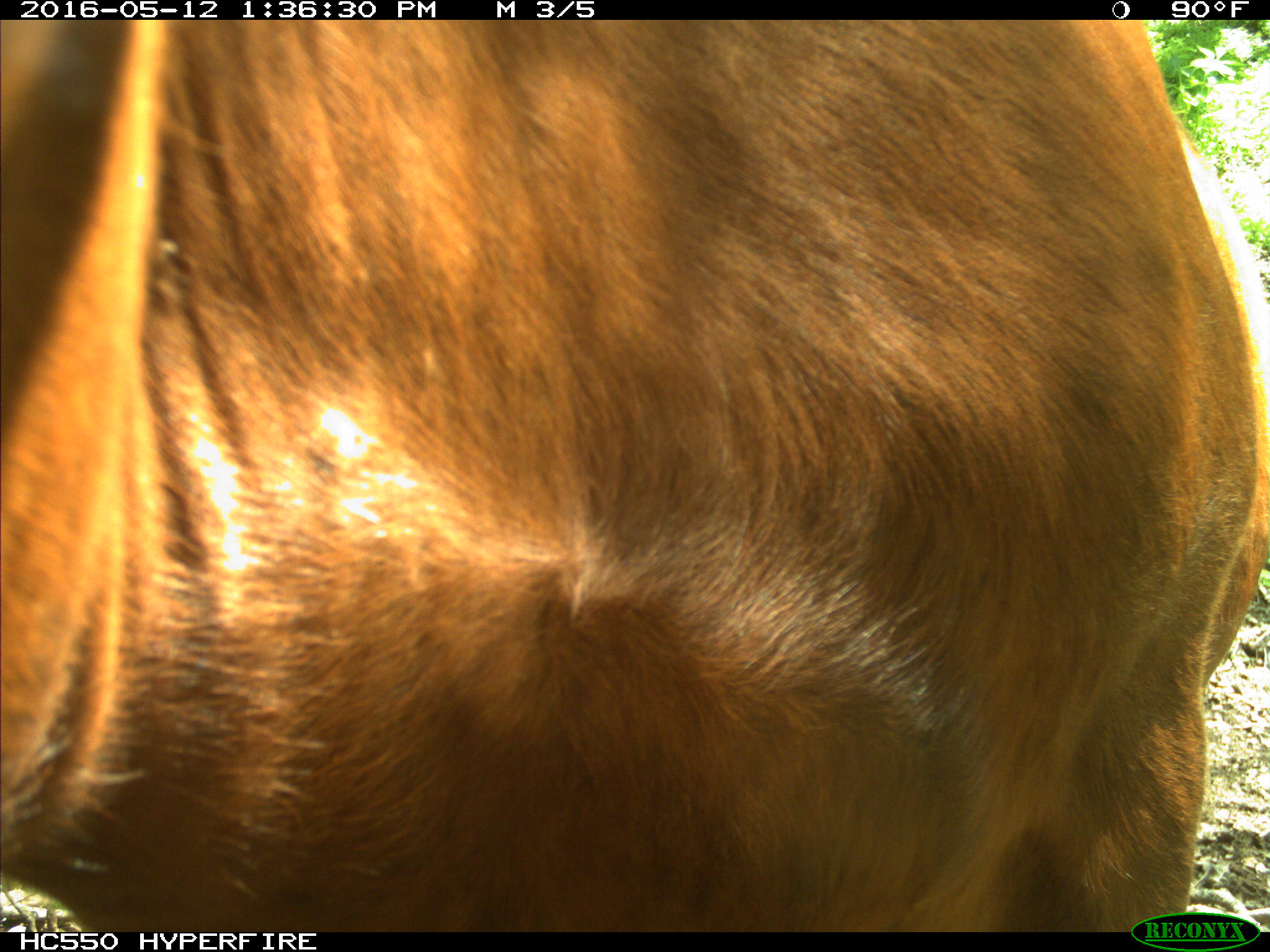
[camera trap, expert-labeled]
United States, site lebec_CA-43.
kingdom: Animalia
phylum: Chordata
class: Mammalia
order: Artiodactyla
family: Bovidae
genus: Bos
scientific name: Bos taurus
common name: domestic cow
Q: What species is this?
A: Bos taurus (domestic cow).